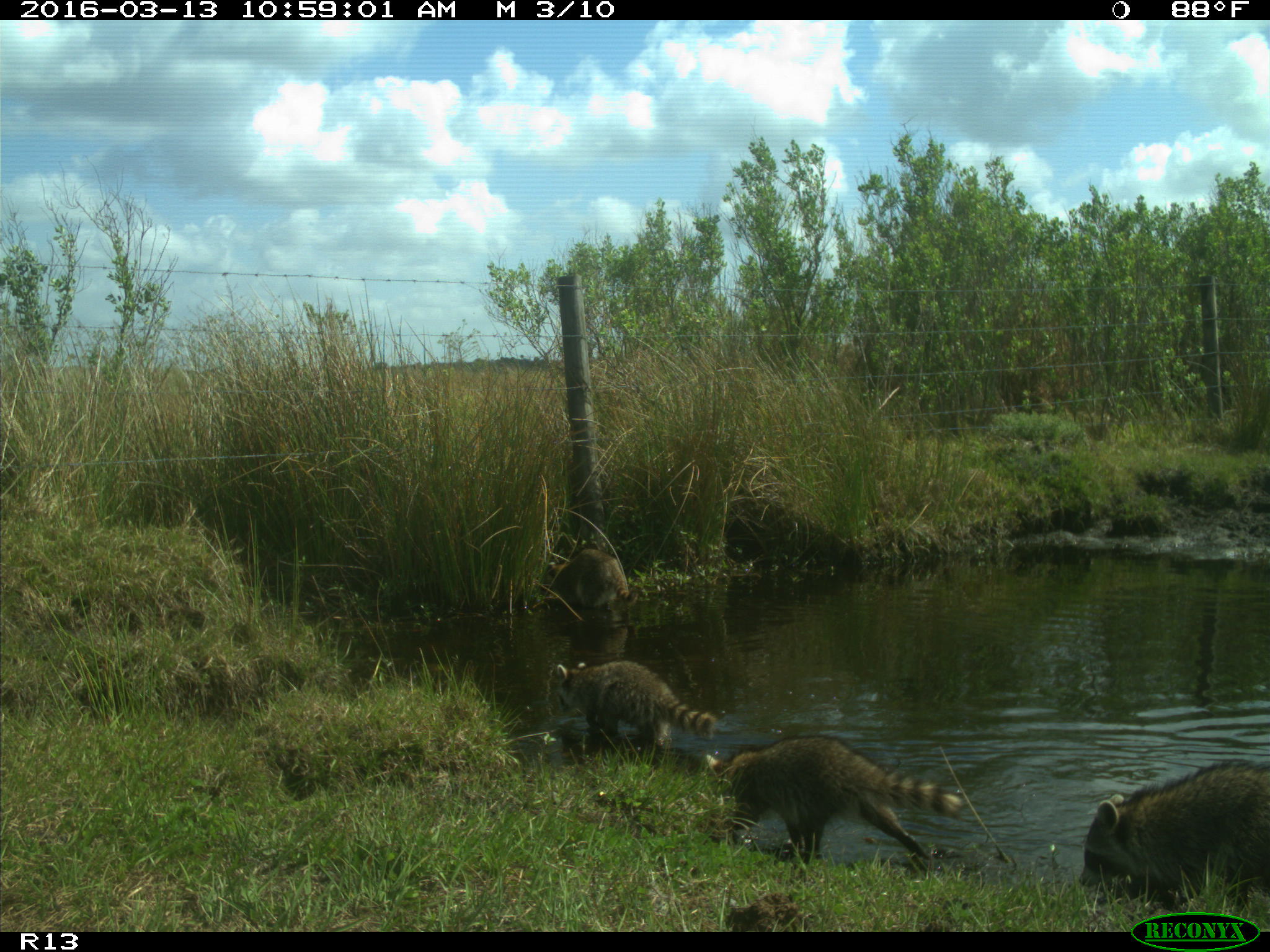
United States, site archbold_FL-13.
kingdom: Animalia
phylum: Chordata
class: Mammalia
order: Carnivora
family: Procyonidae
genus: Procyon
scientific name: Procyon lotor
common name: common raccoon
Procyon lotor (common raccoon).